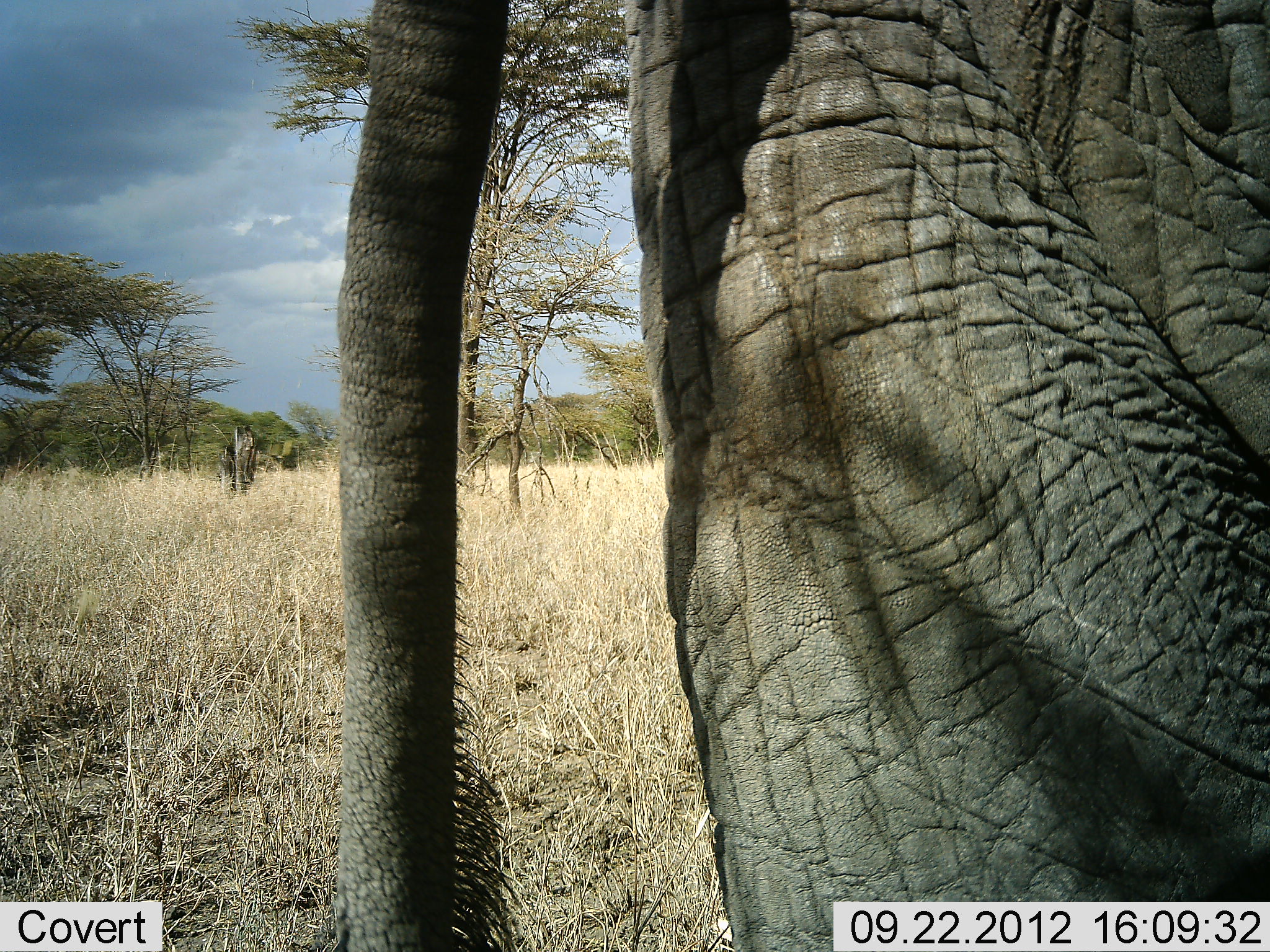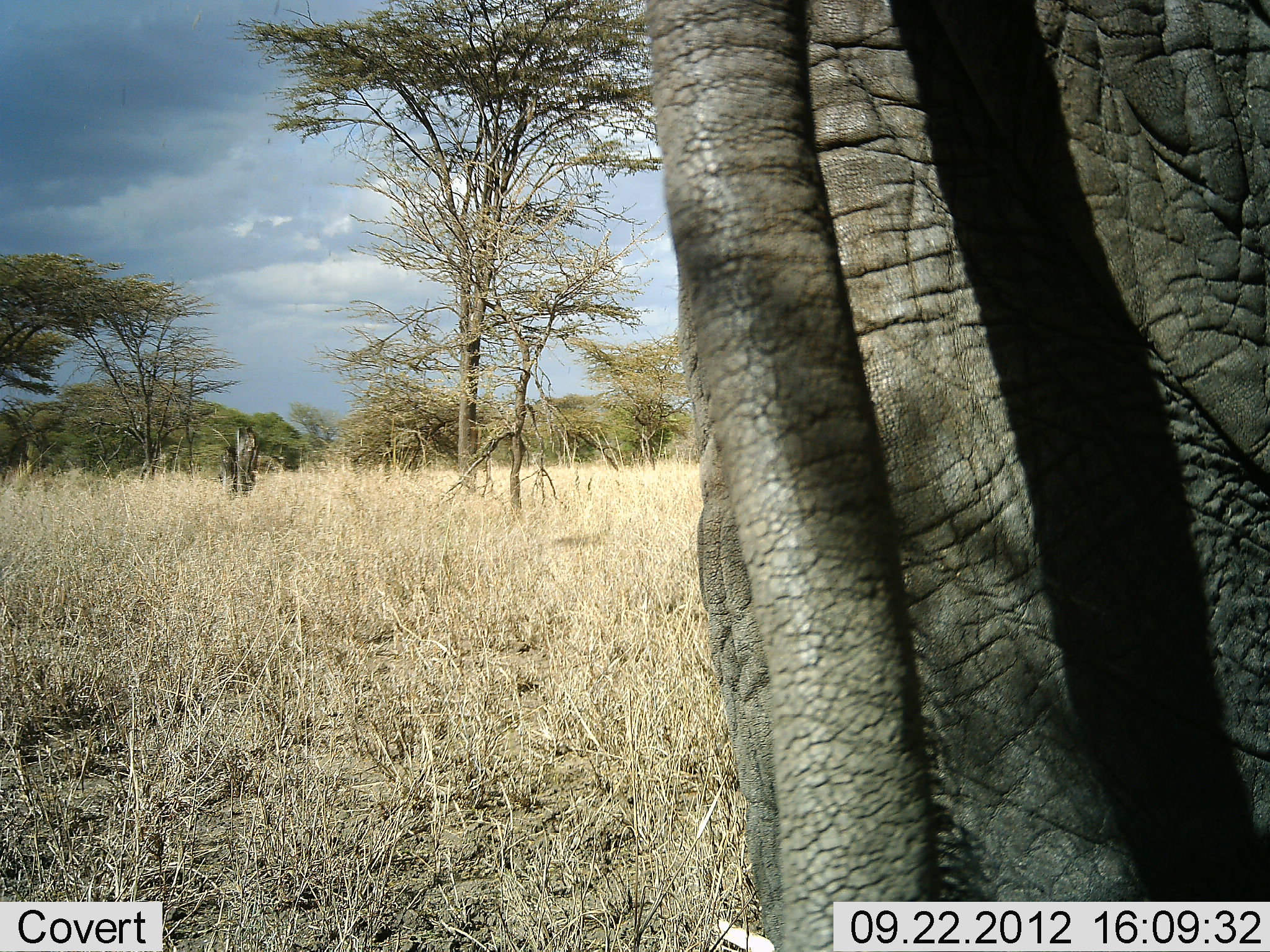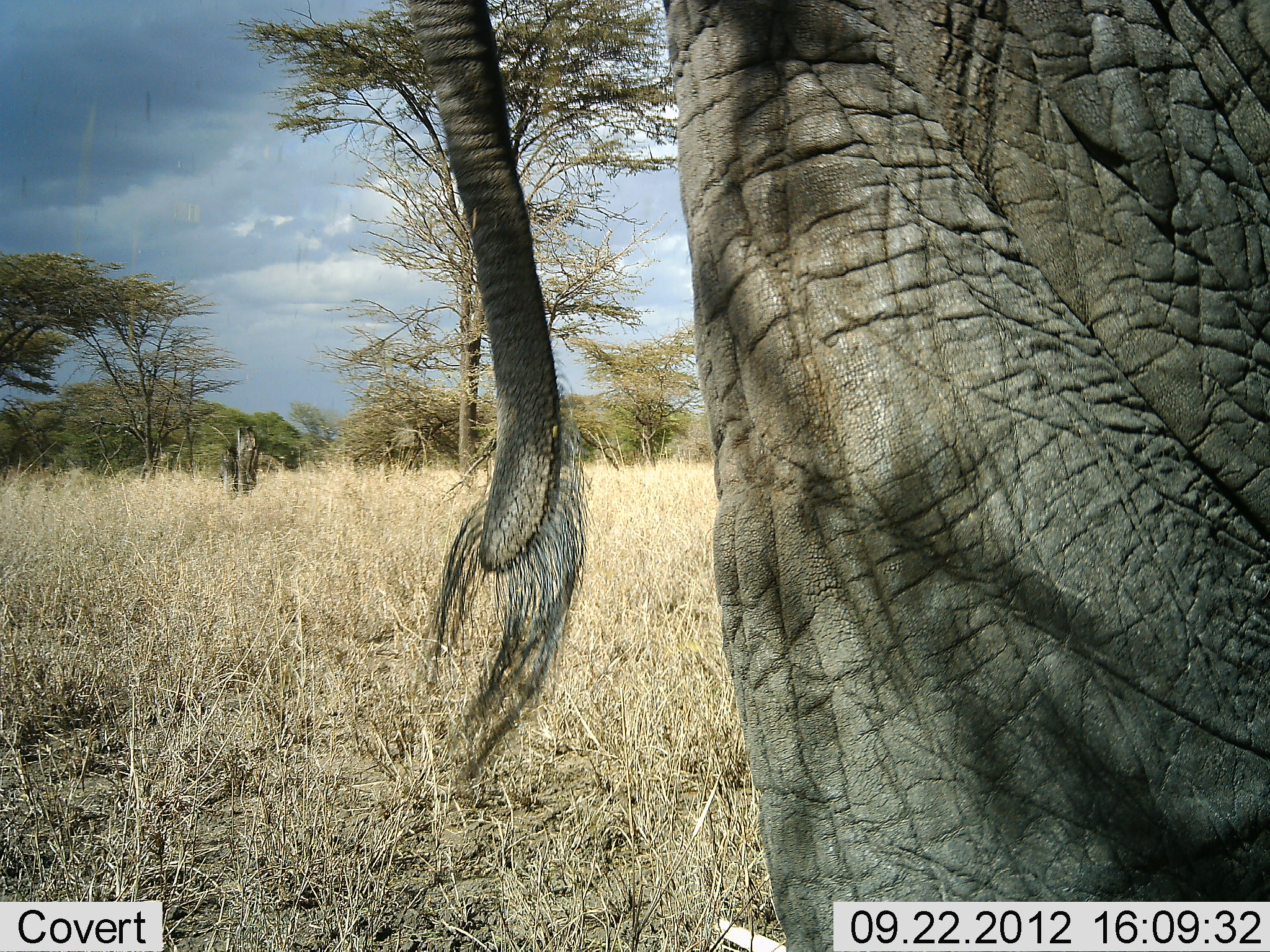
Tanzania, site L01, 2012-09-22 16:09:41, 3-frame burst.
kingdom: Animalia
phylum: Chordata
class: Mammalia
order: Proboscidea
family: Elephantidae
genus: Loxodonta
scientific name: Loxodonta africana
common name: african bush elephant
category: elephant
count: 1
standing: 80%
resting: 0%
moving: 20%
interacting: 0%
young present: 0%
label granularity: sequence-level